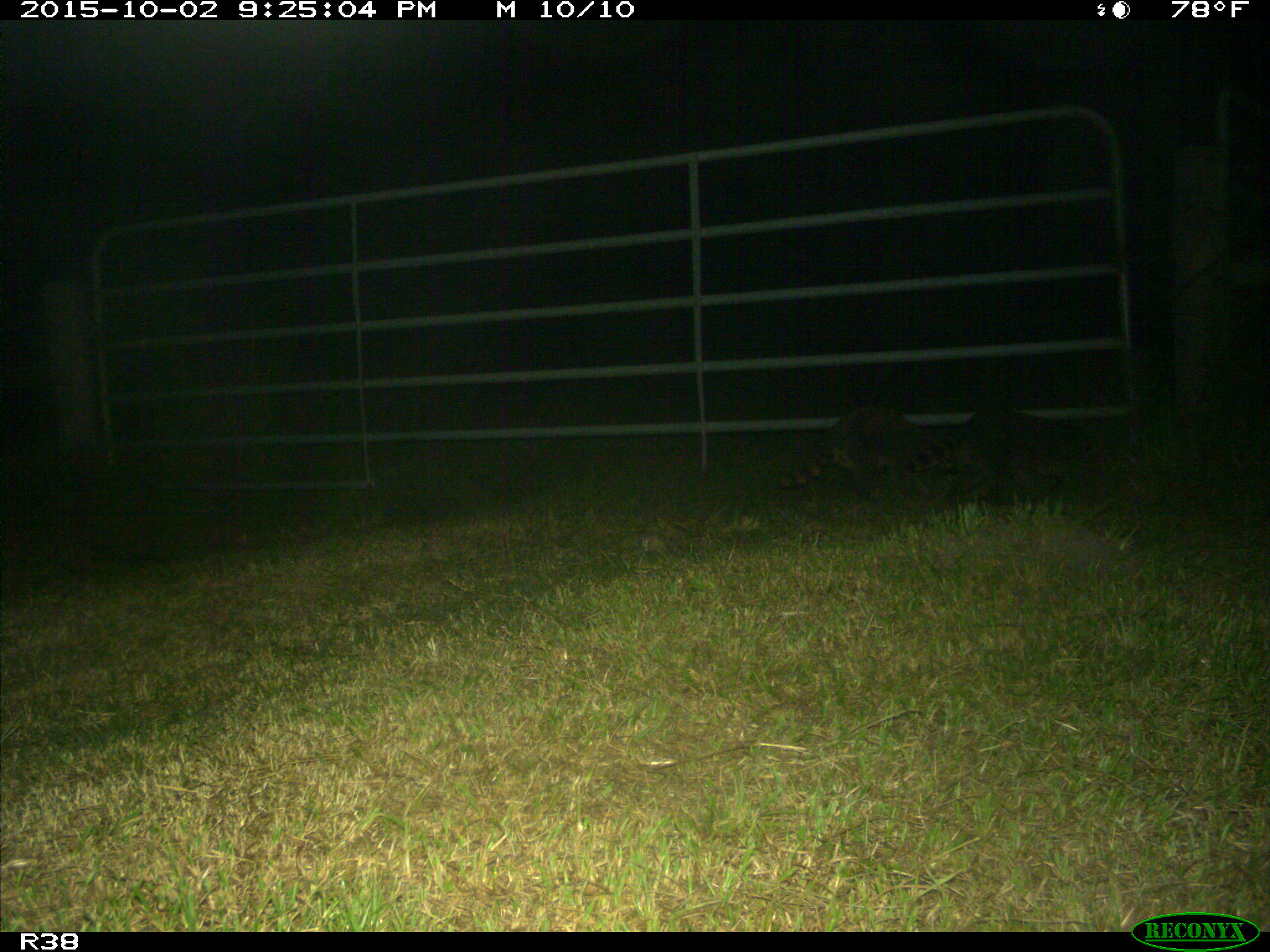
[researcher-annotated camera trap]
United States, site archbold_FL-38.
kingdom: Animalia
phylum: Chordata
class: Mammalia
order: Carnivora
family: Procyonidae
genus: Procyon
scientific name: Procyon lotor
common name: common raccoon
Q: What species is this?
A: Procyon lotor (common raccoon).